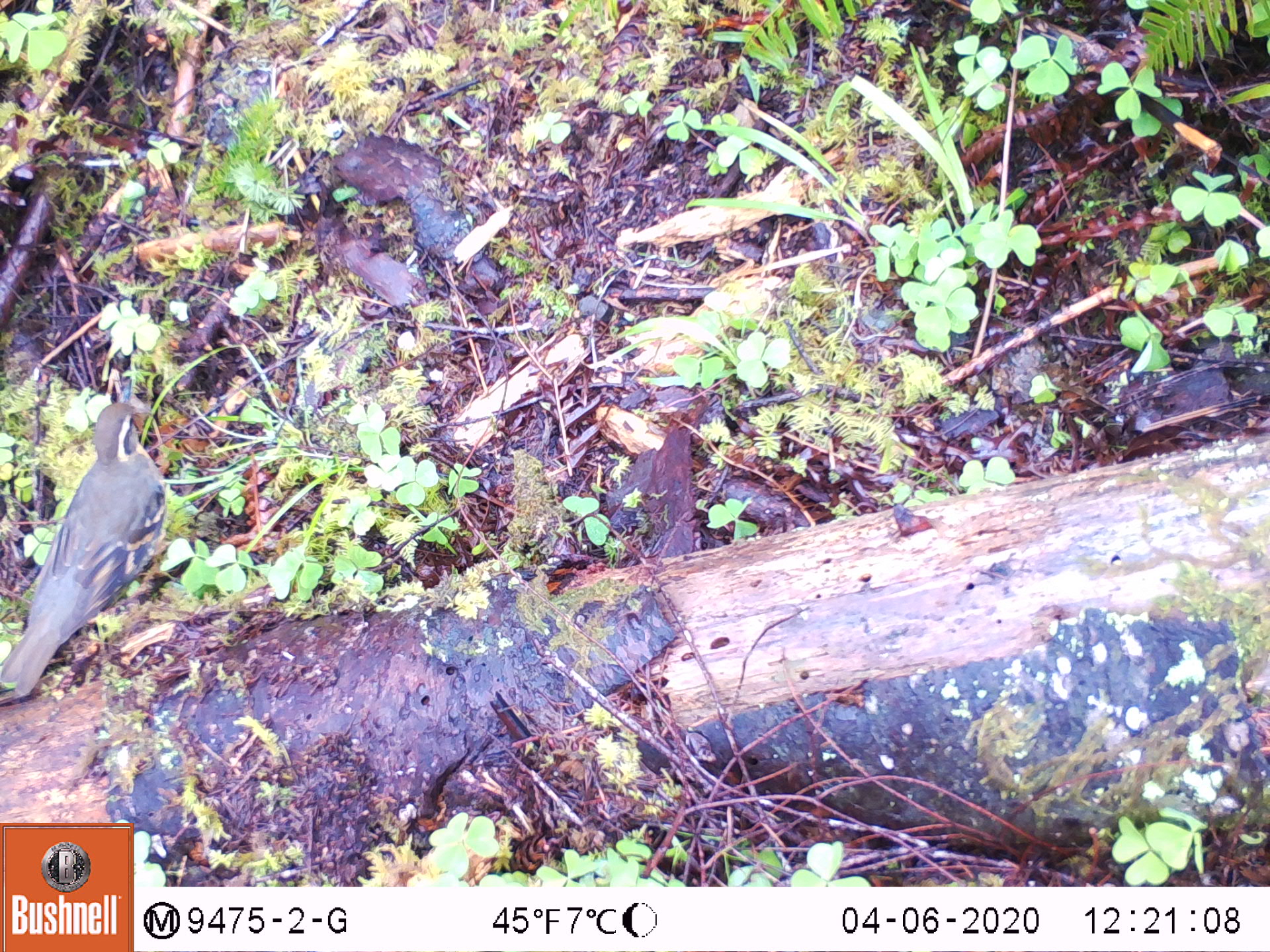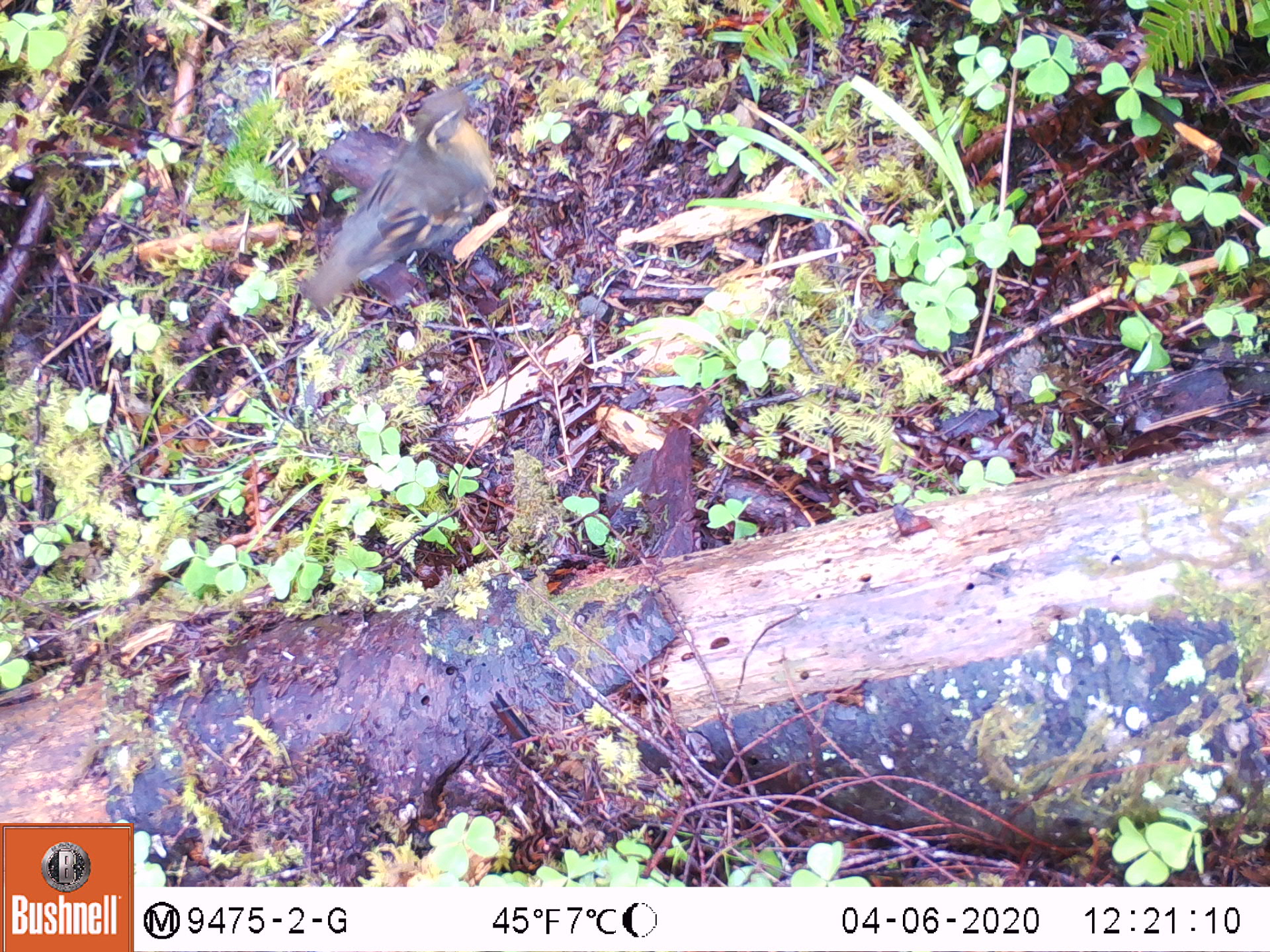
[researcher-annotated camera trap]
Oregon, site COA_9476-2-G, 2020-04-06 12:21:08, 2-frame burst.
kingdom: Animalia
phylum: Chordata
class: Aves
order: Passeriformes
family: Turdidae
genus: Ixoreus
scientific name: Ixoreus naevius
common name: varied thrush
Varied thrush (Ixoreus naevius).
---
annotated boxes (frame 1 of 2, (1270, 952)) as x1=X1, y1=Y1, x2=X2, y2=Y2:
varied thrush: x1=2, y1=380, x2=170, y2=696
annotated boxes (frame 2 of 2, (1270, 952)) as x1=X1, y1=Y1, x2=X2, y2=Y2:
varied thrush: x1=309, y1=84, x2=497, y2=315